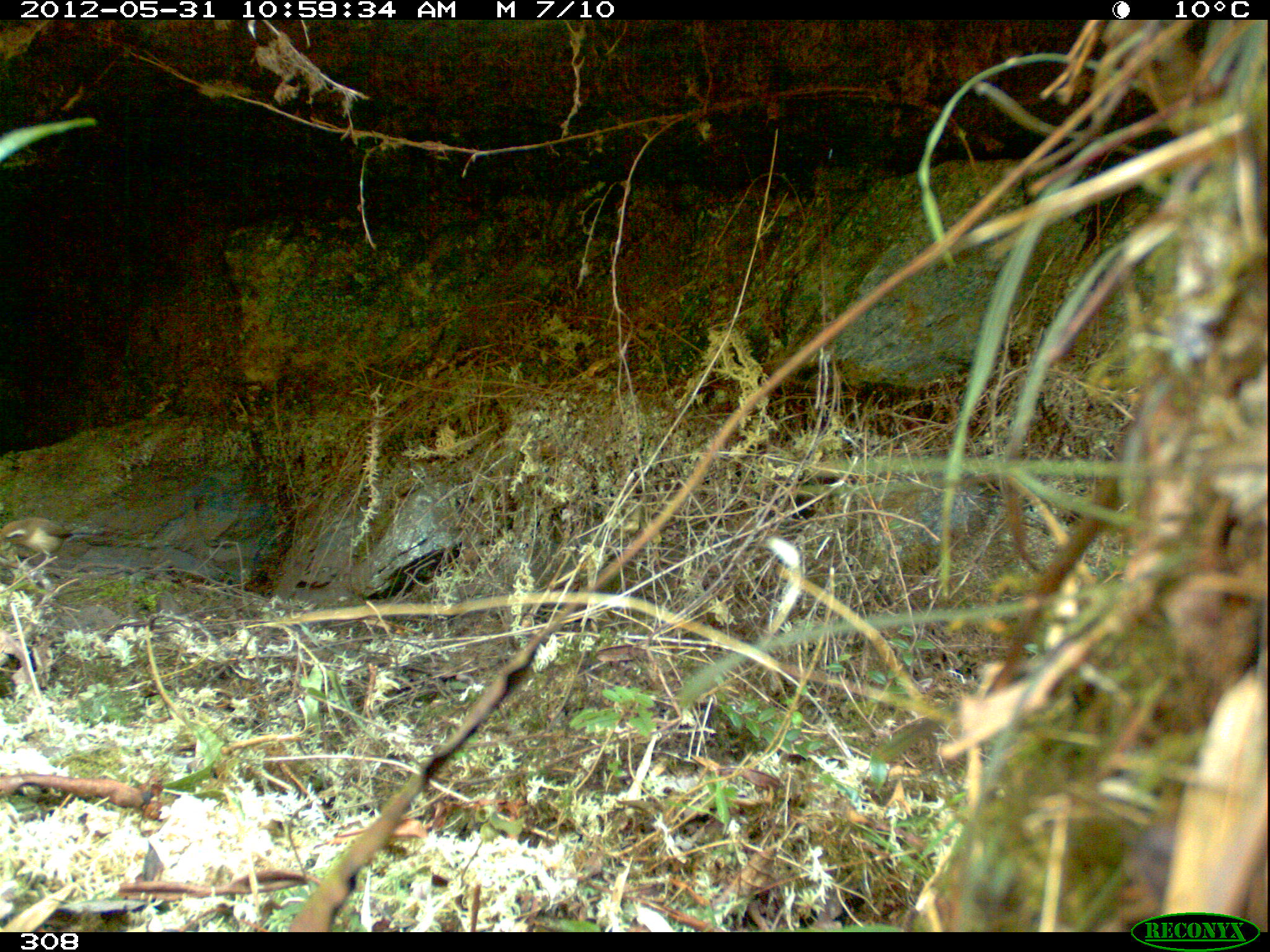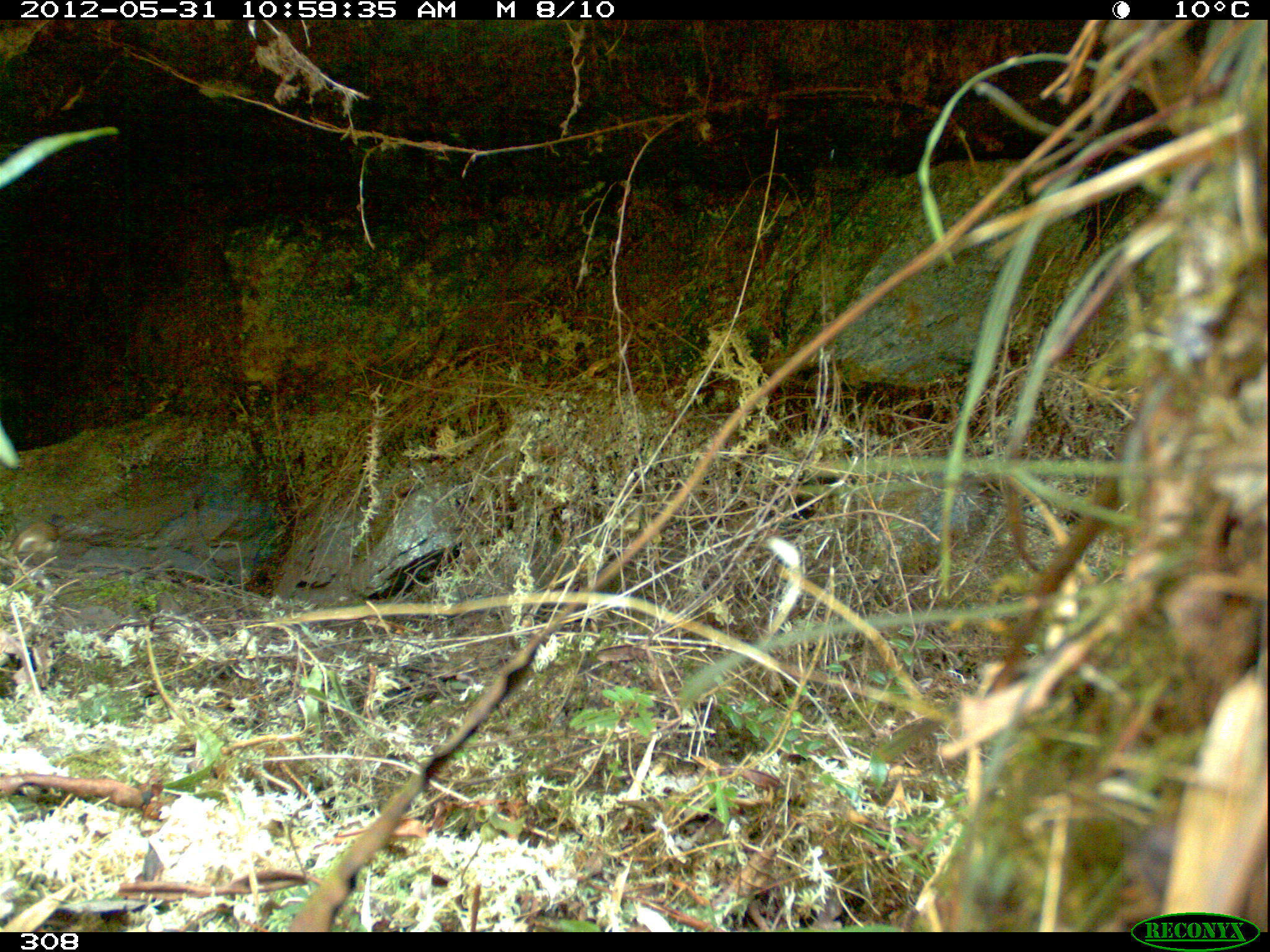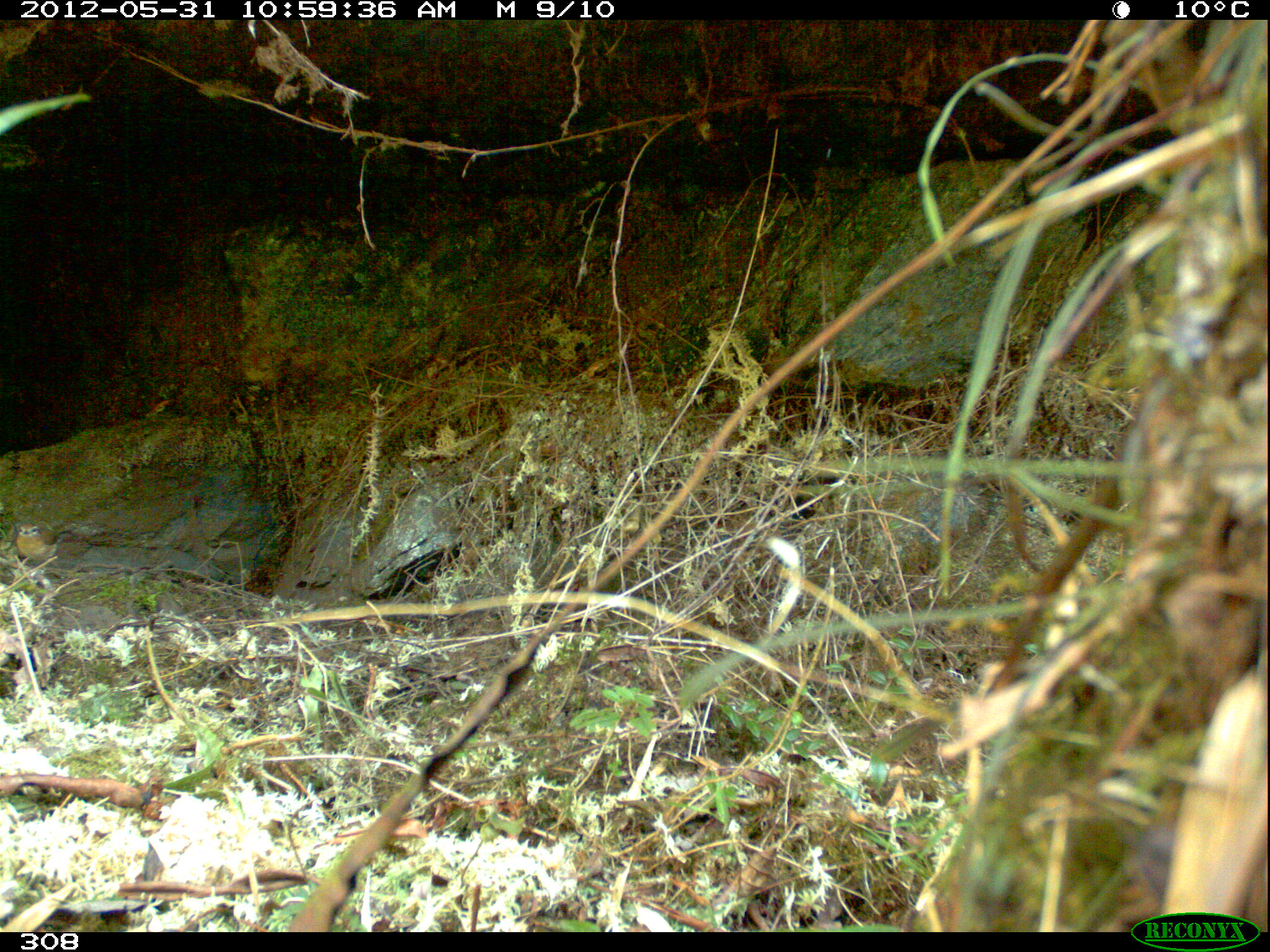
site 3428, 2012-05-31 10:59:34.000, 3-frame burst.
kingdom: Animalia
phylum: Chordata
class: Aves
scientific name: Aves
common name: bird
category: unknown bird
Unknown bird (bird) (Aves).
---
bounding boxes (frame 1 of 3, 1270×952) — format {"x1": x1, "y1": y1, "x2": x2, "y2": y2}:
unknown bird: {"x1": 0, "y1": 516, "x2": 75, "y2": 572}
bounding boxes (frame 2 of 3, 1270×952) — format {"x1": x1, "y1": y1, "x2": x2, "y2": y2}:
unknown bird: {"x1": 8, "y1": 512, "x2": 67, "y2": 578}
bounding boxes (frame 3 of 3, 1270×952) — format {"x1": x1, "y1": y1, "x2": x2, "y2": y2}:
unknown bird: {"x1": 14, "y1": 522, "x2": 63, "y2": 576}